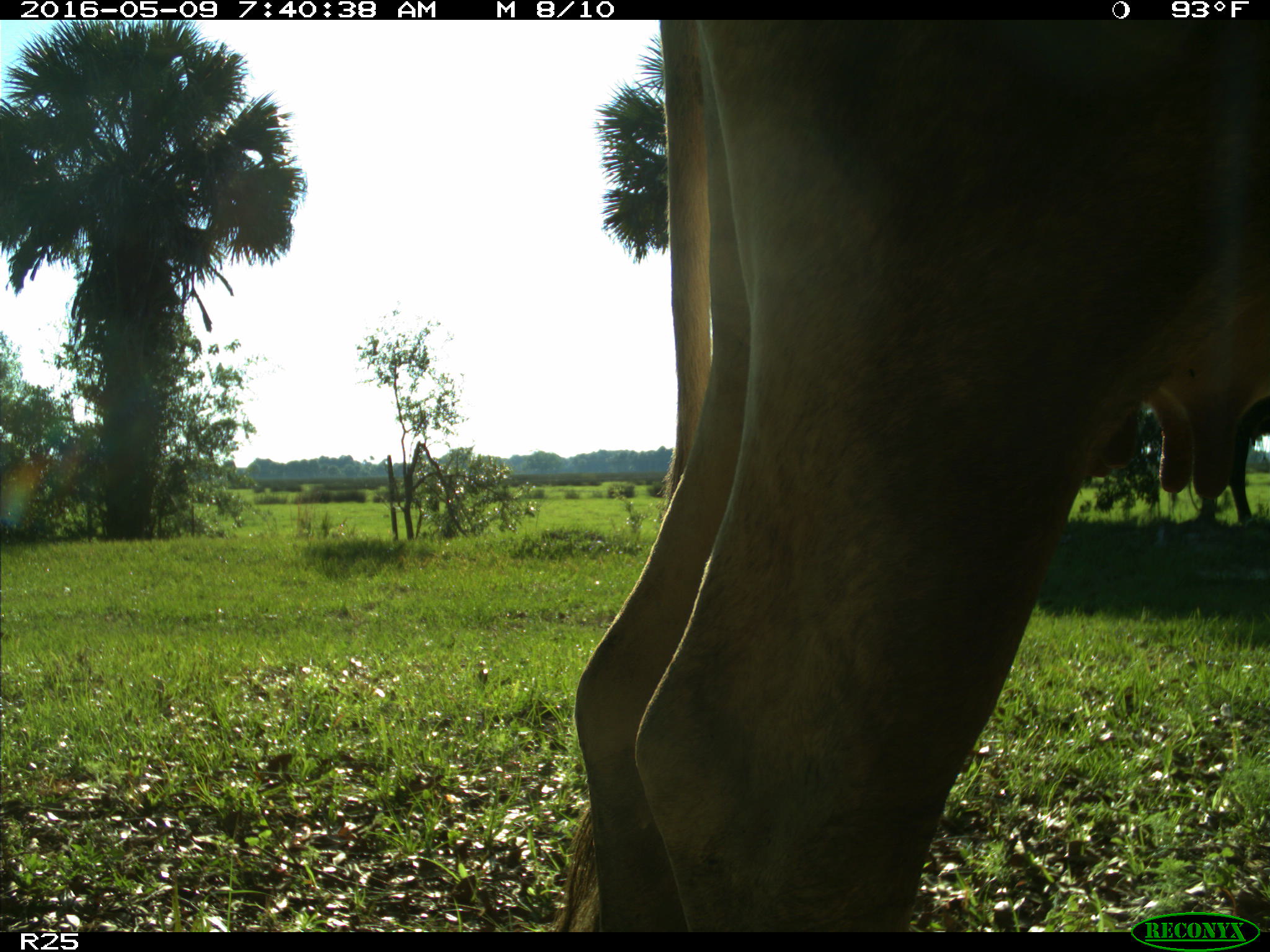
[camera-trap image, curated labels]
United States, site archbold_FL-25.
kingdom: Animalia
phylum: Chordata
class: Mammalia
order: Artiodactyla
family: Bovidae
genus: Bos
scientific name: Bos taurus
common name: domestic cow